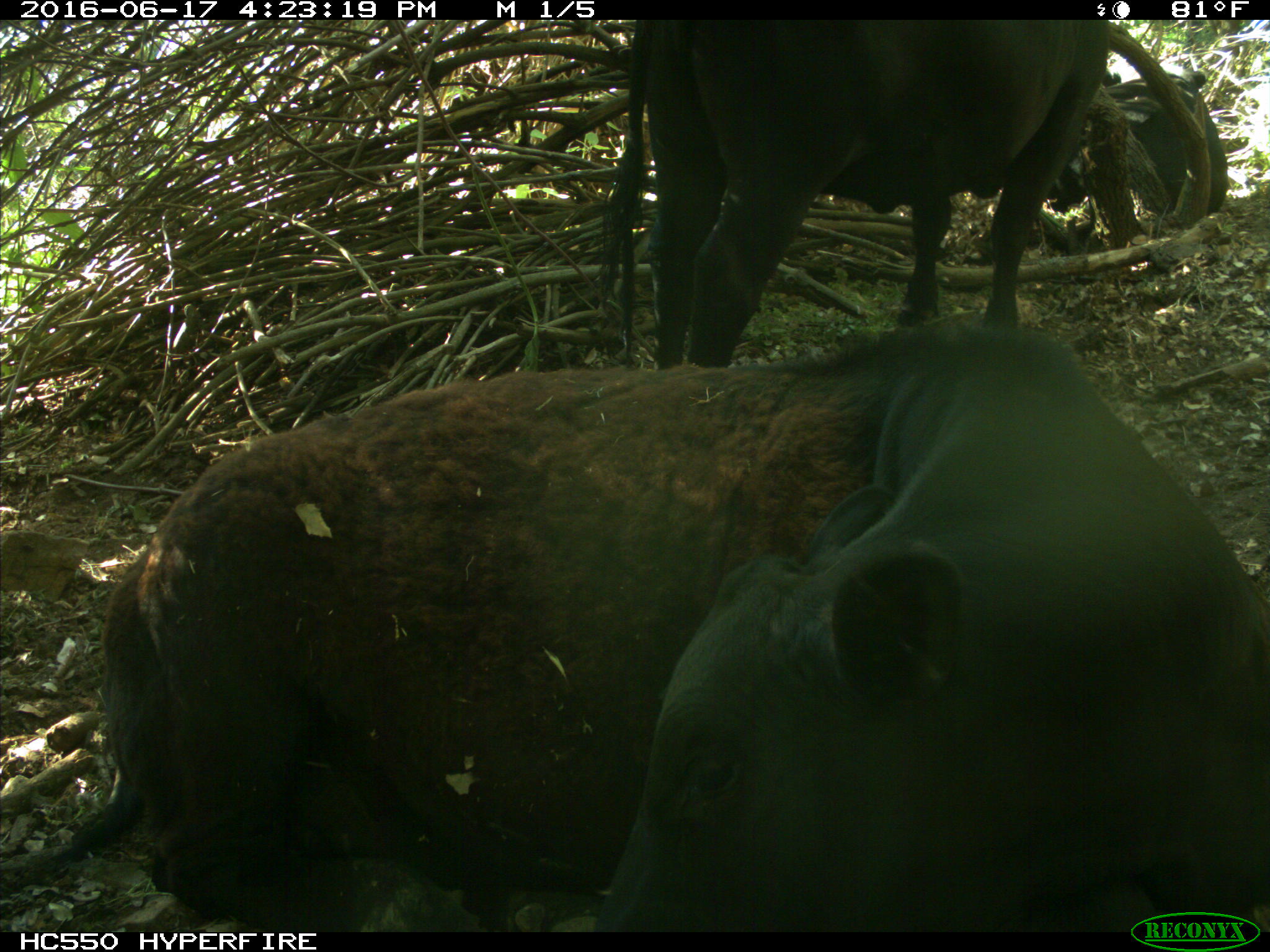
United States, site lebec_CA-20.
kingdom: Animalia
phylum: Chordata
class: Mammalia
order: Artiodactyla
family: Bovidae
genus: Bos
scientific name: Bos taurus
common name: domestic cow